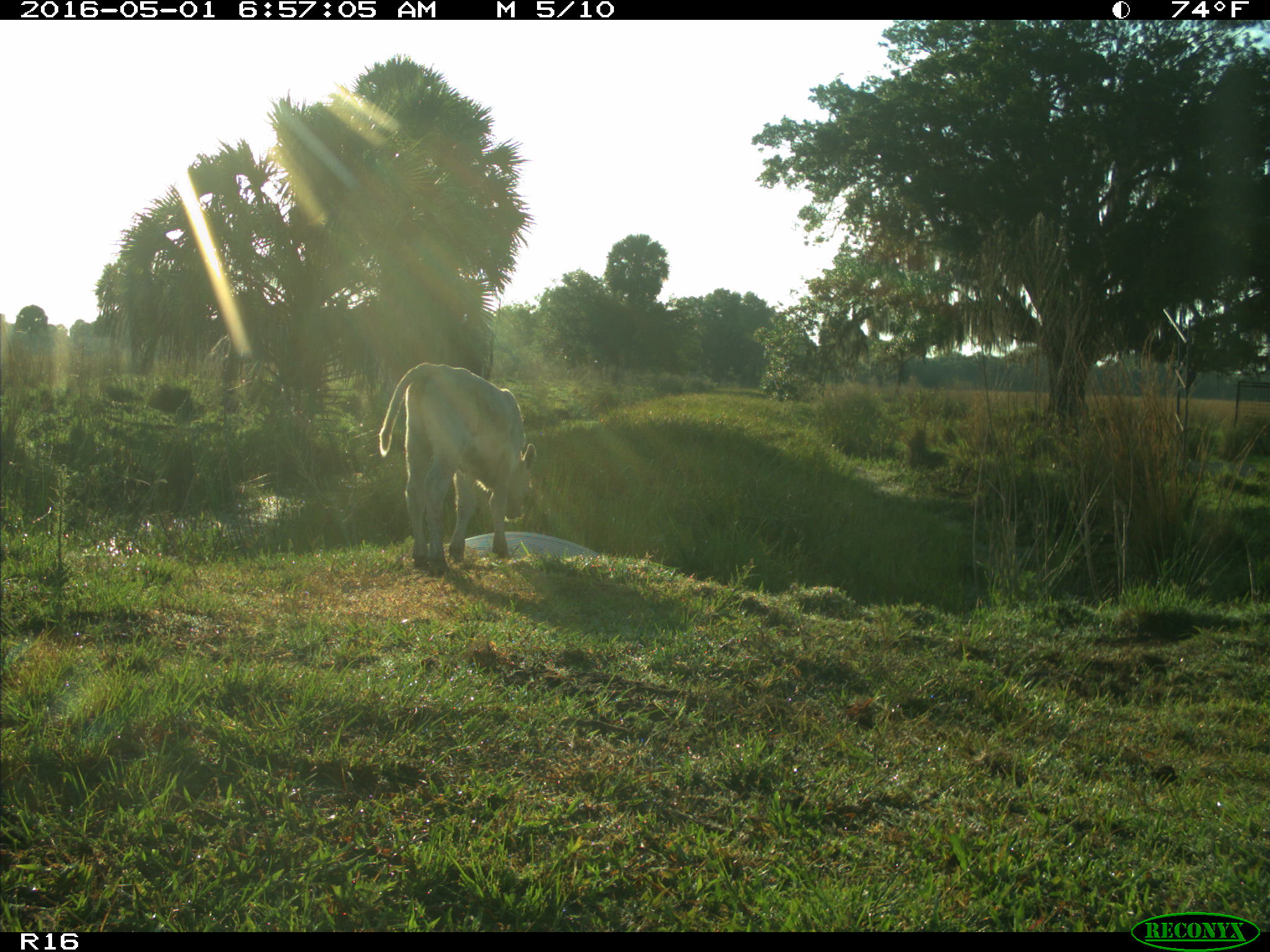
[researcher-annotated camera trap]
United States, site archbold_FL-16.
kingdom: Animalia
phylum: Chordata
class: Mammalia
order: Artiodactyla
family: Bovidae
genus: Bos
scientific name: Bos taurus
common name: domestic cow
Bos taurus (domestic cow).